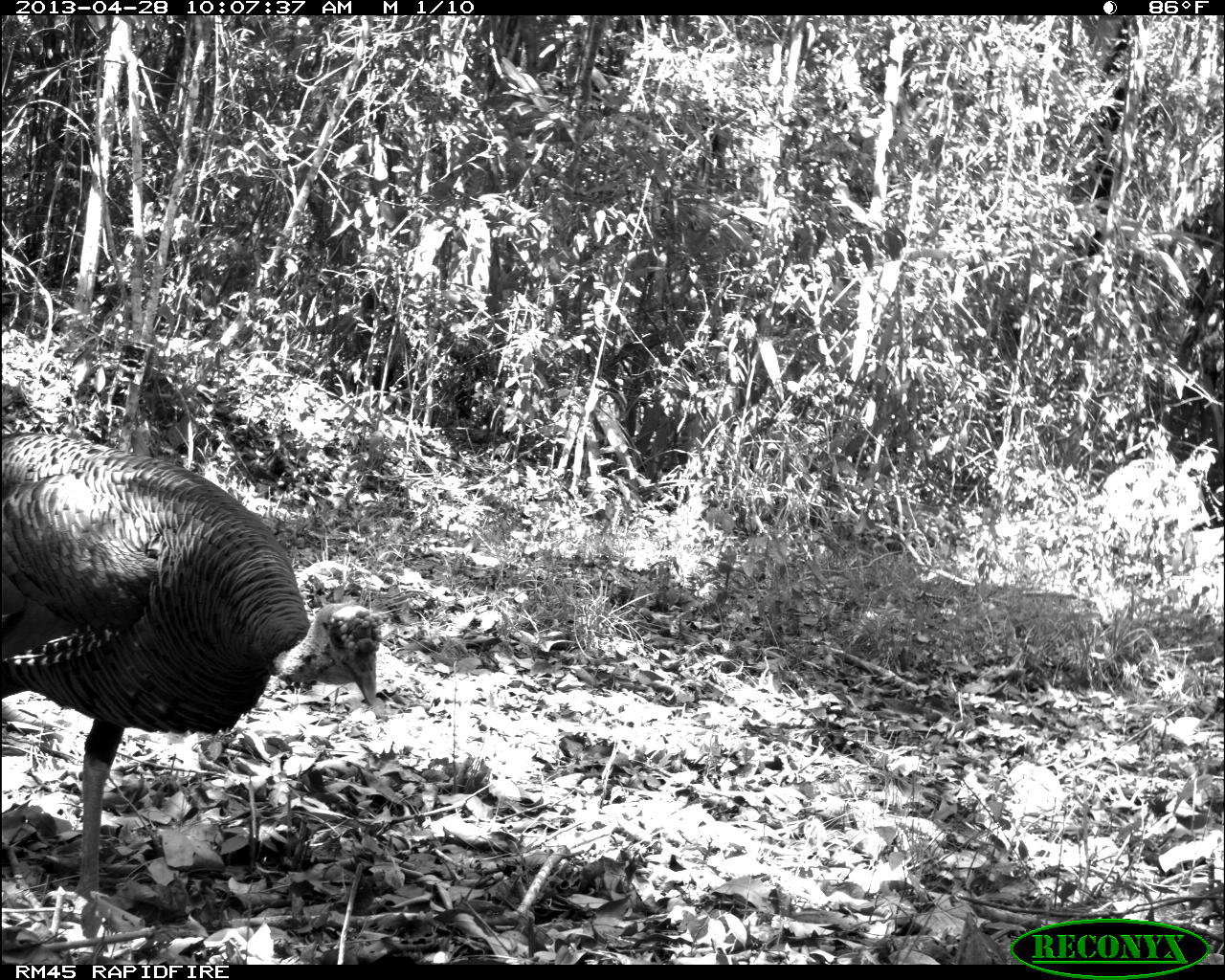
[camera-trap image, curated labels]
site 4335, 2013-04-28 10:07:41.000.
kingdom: Animalia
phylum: Chordata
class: Aves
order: Galliformes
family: Phasianidae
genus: Meleagris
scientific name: Meleagris ocellata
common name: ocellated turkey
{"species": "Meleagris ocellata (ocellated turkey)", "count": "1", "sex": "male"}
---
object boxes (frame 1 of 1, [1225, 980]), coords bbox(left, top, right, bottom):
meleagris ocellata: bbox(0, 430, 382, 911)